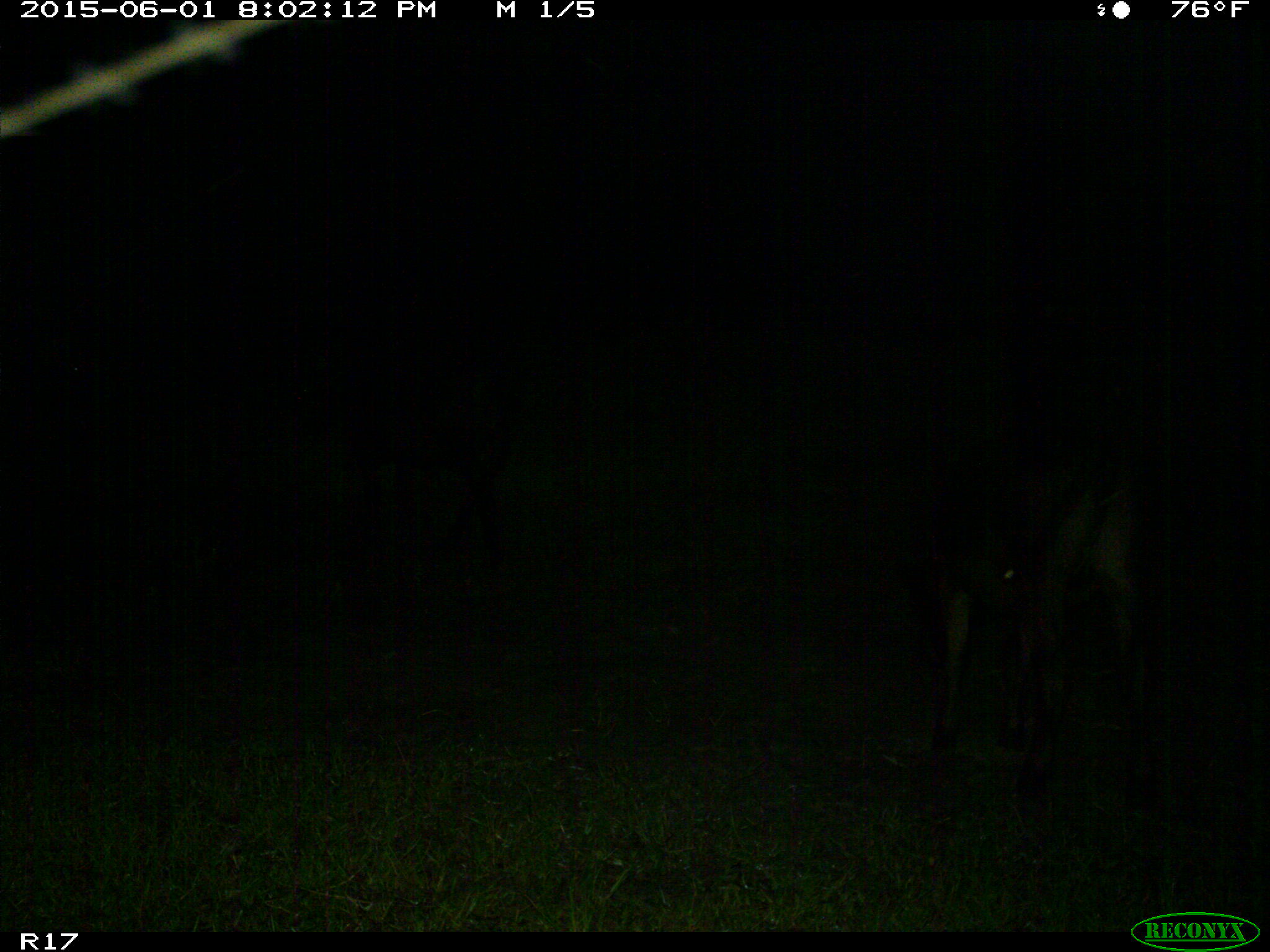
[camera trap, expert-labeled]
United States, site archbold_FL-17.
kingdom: Animalia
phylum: Chordata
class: Mammalia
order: Artiodactyla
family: Bovidae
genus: Bos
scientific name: Bos taurus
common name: domestic cow